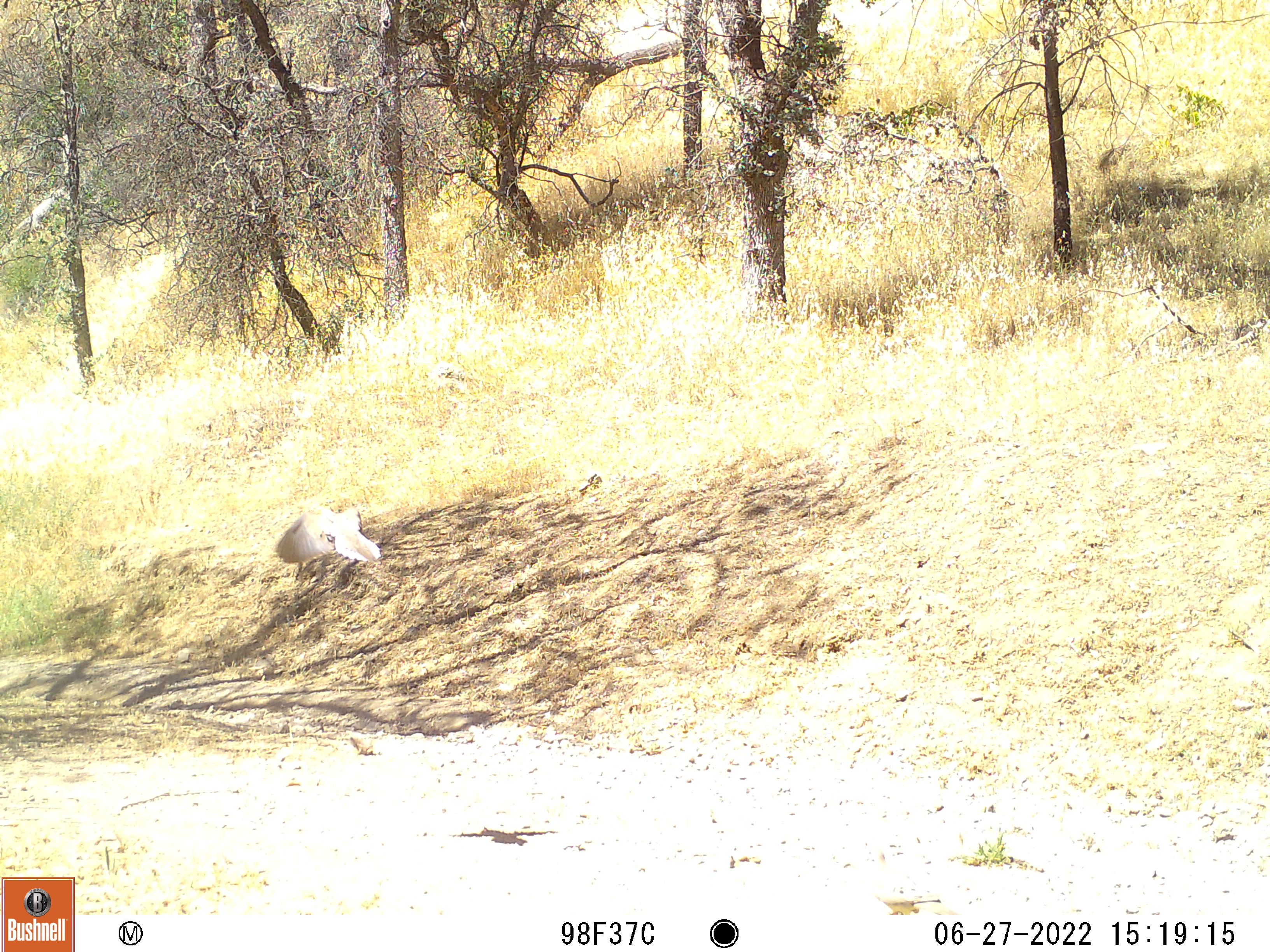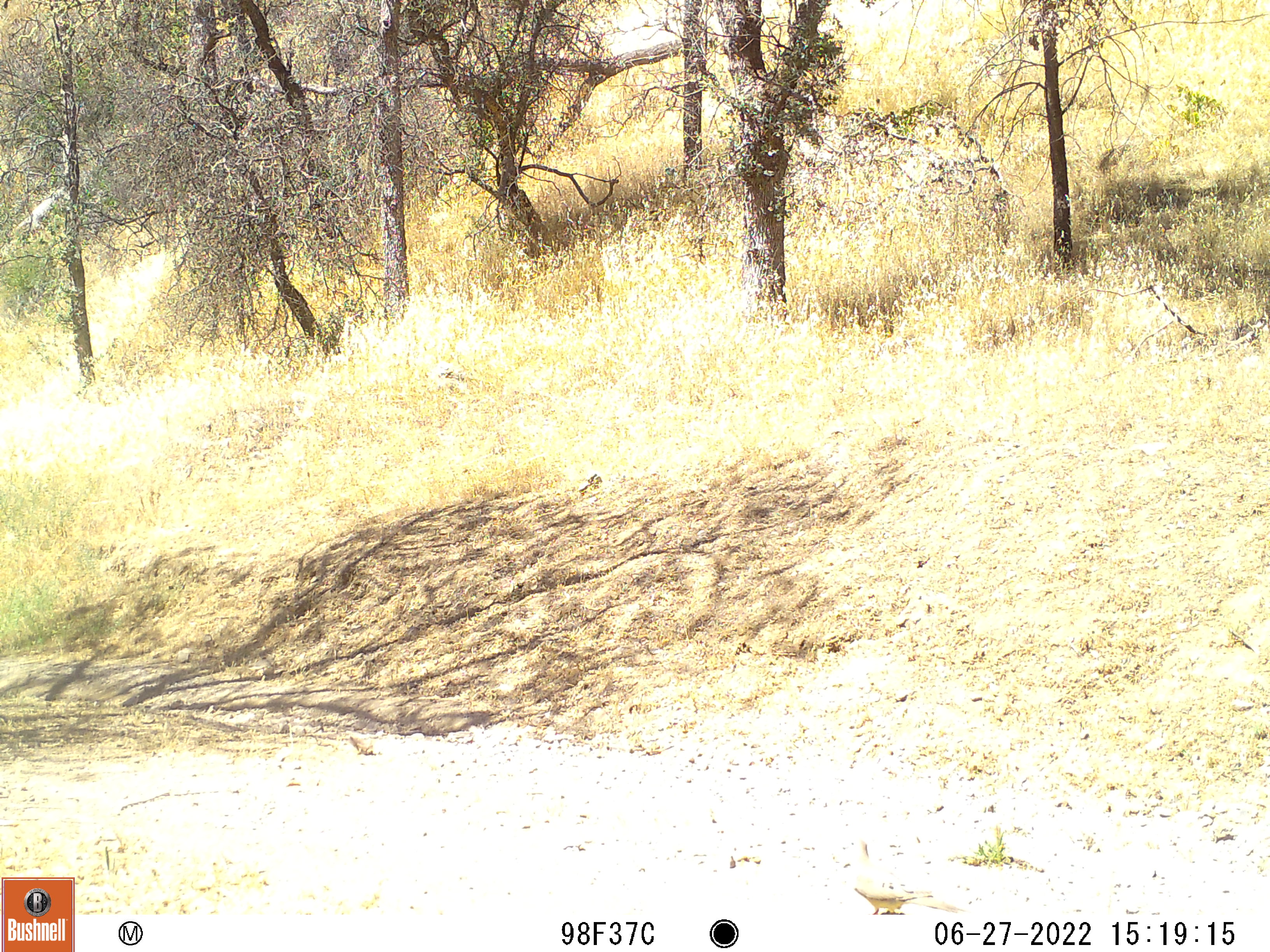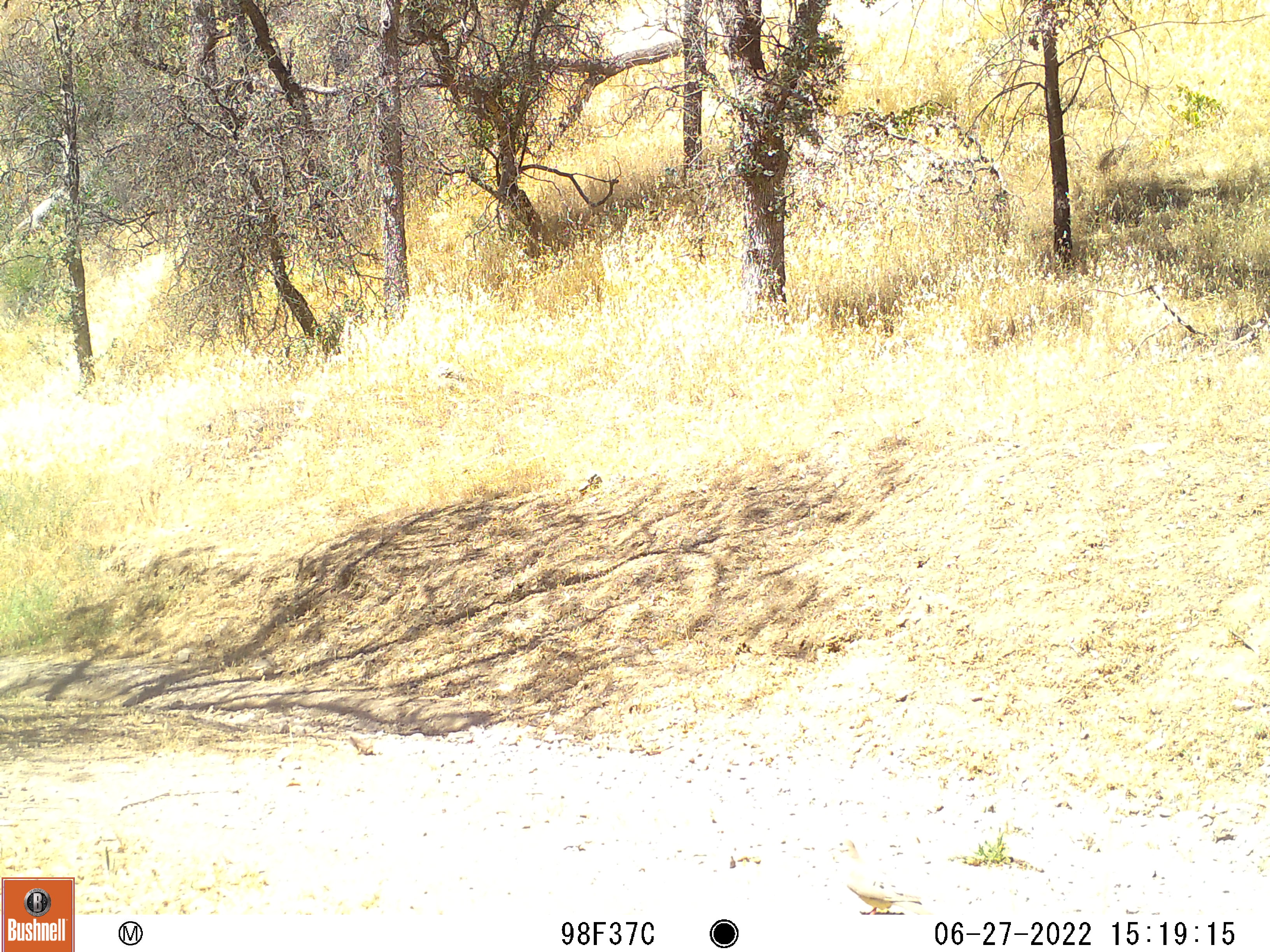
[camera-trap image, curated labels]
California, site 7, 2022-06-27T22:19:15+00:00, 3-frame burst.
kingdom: Animalia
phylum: Chordata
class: Aves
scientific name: Aves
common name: bird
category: unknown bird